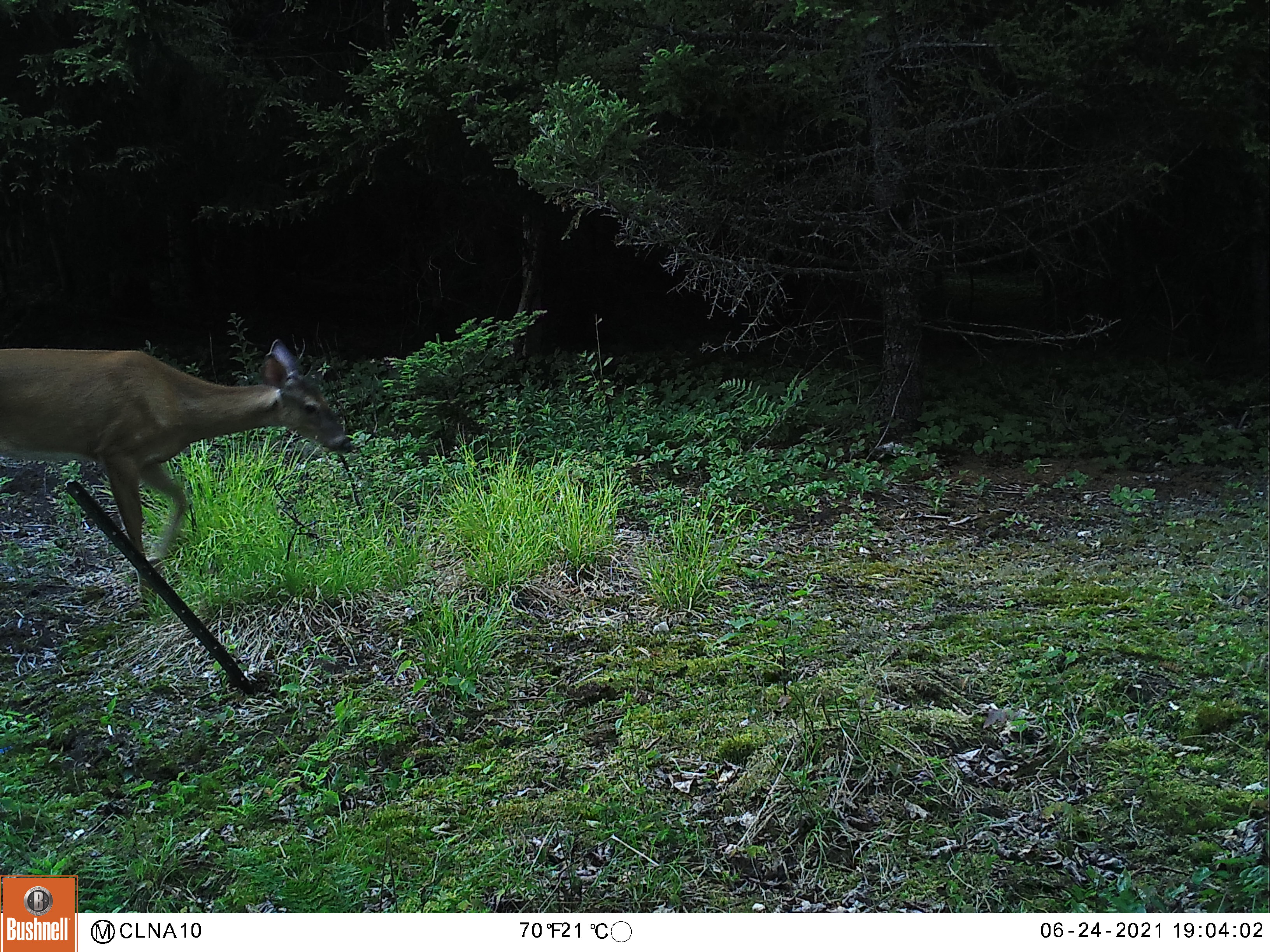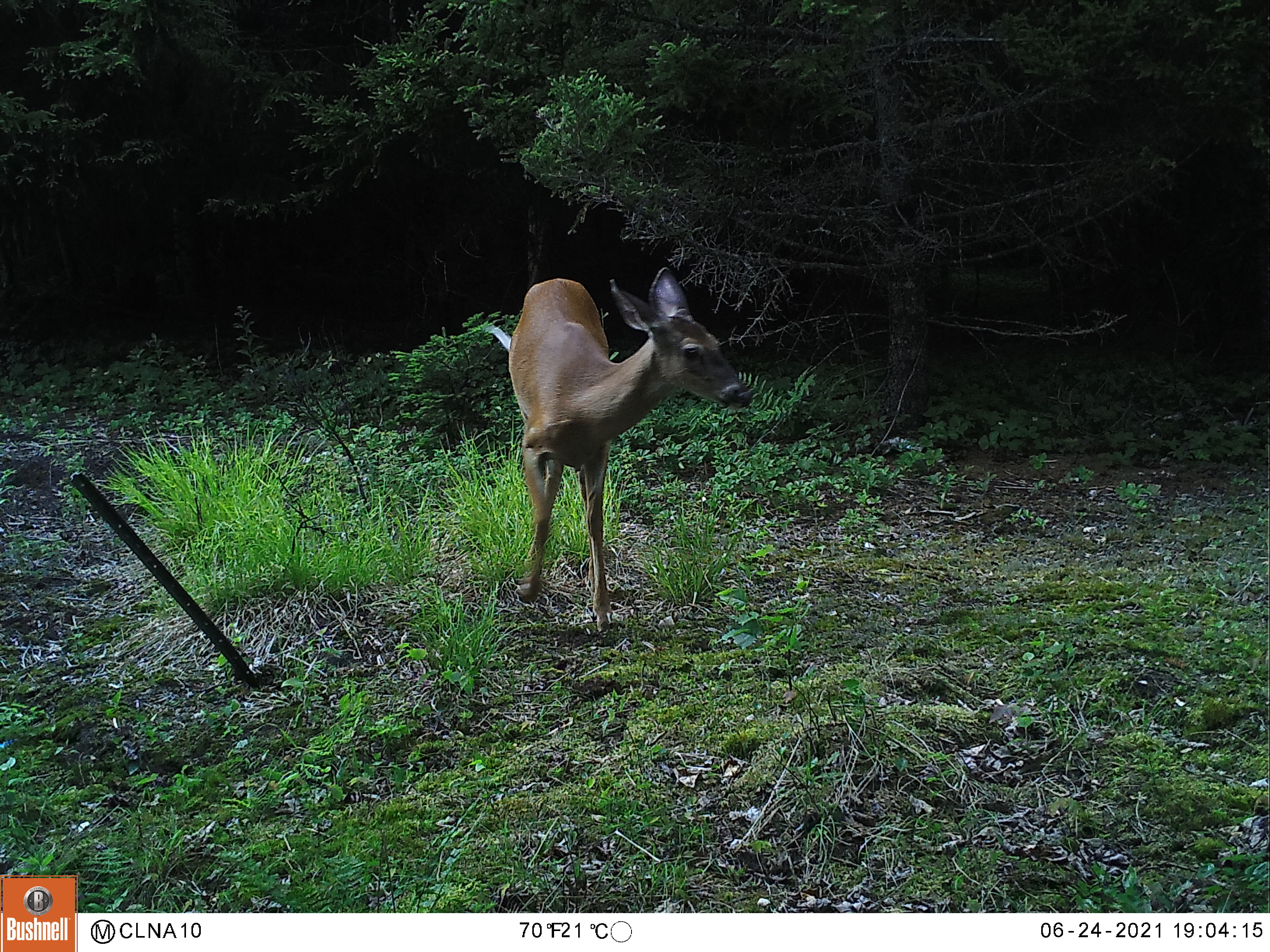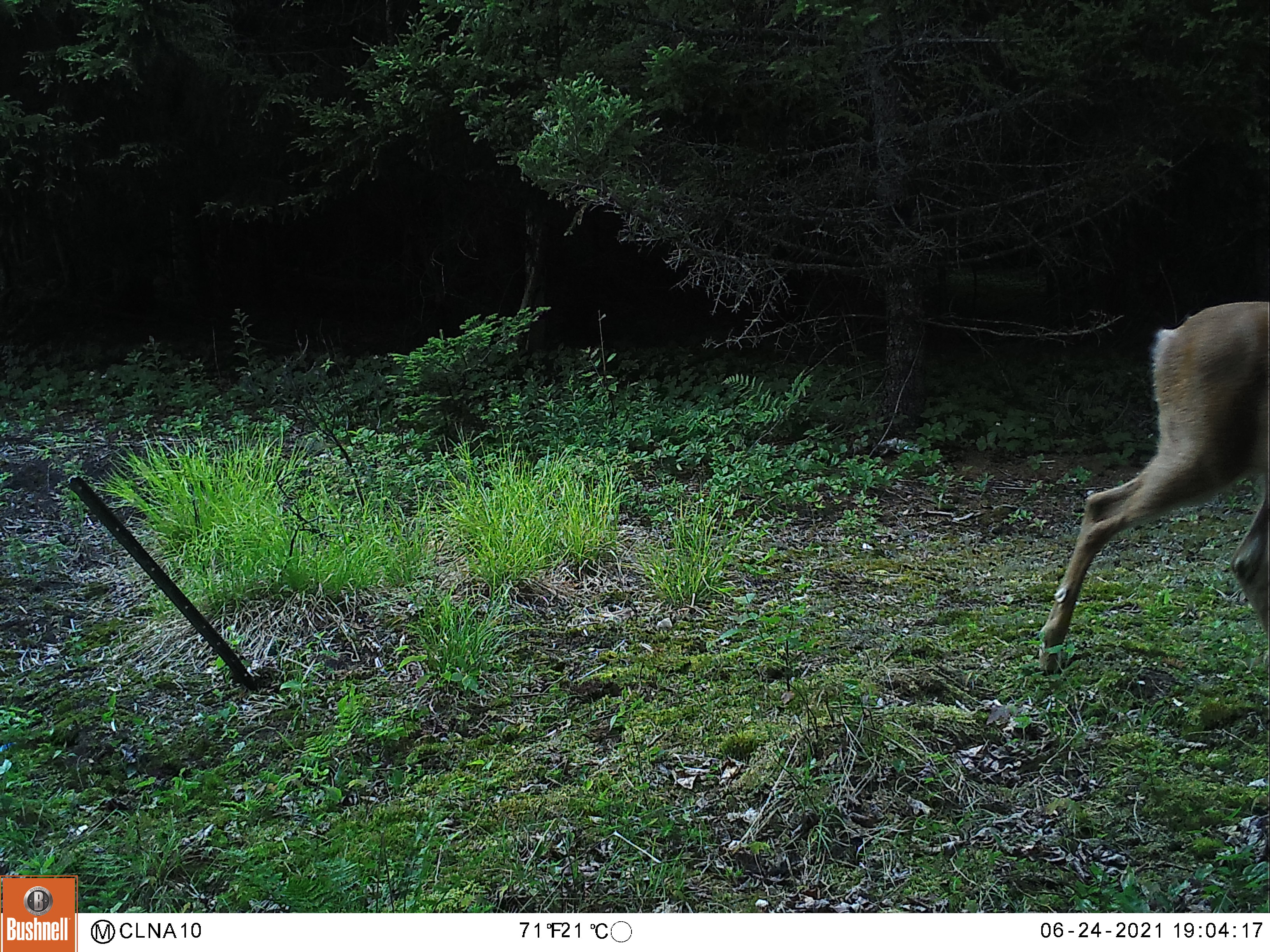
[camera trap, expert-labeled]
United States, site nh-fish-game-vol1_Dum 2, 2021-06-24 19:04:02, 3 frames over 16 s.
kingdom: Animalia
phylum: Chordata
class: Mammalia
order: Artiodactyla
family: Cervidae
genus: Odocoileus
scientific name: Odocoileus virginianus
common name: white-tailed deer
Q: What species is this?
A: White-tailed deer (Odocoileus virginianus).